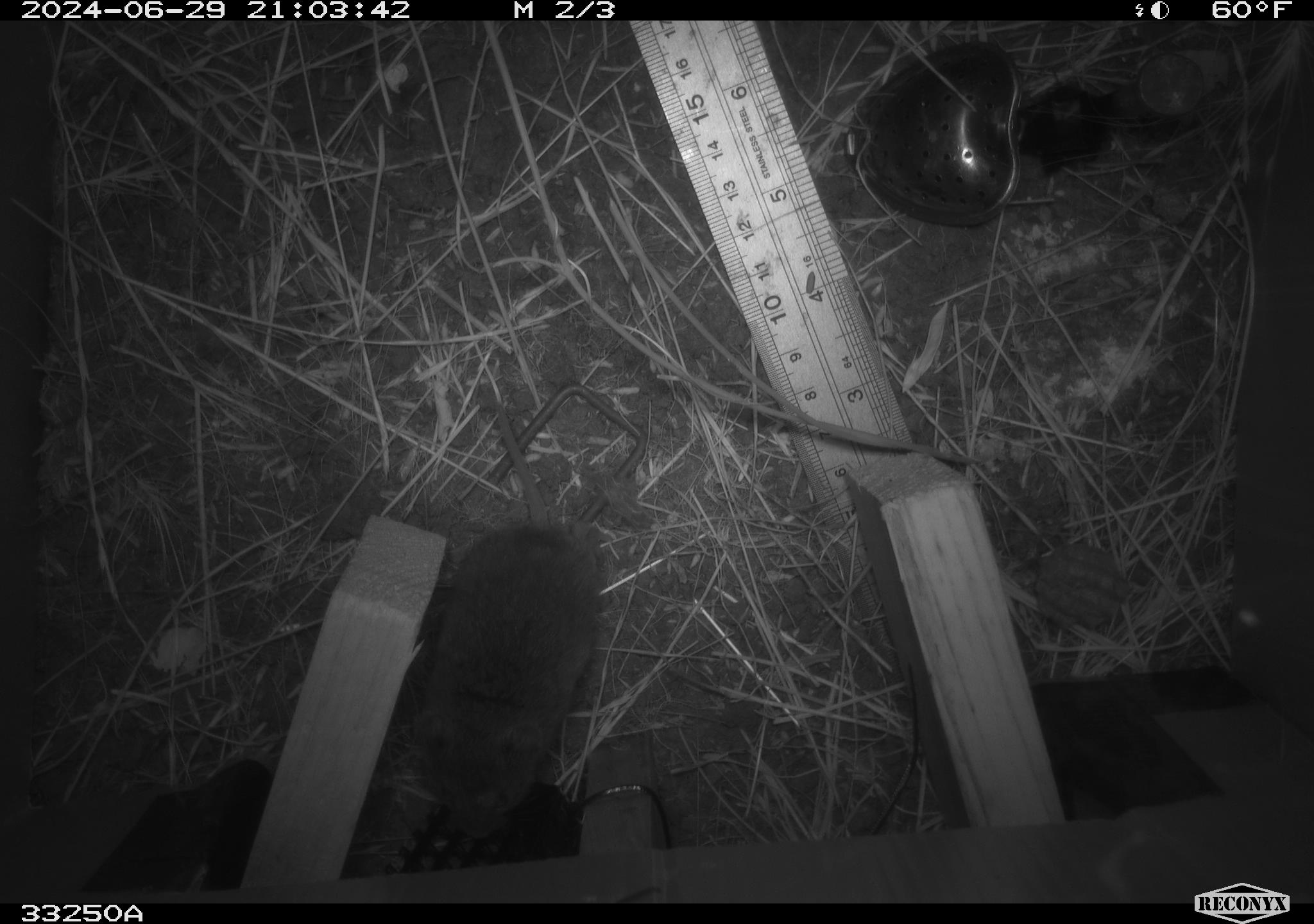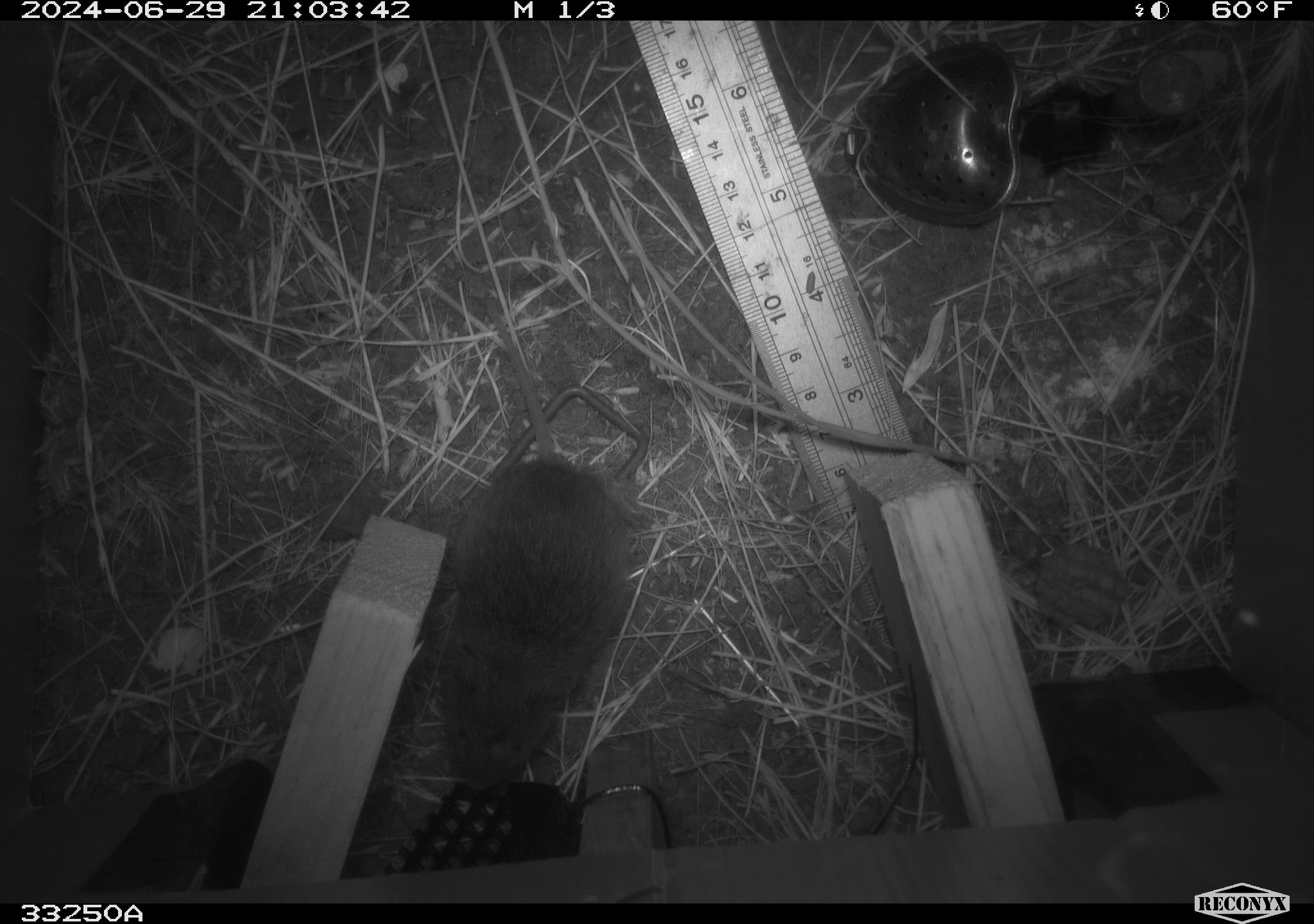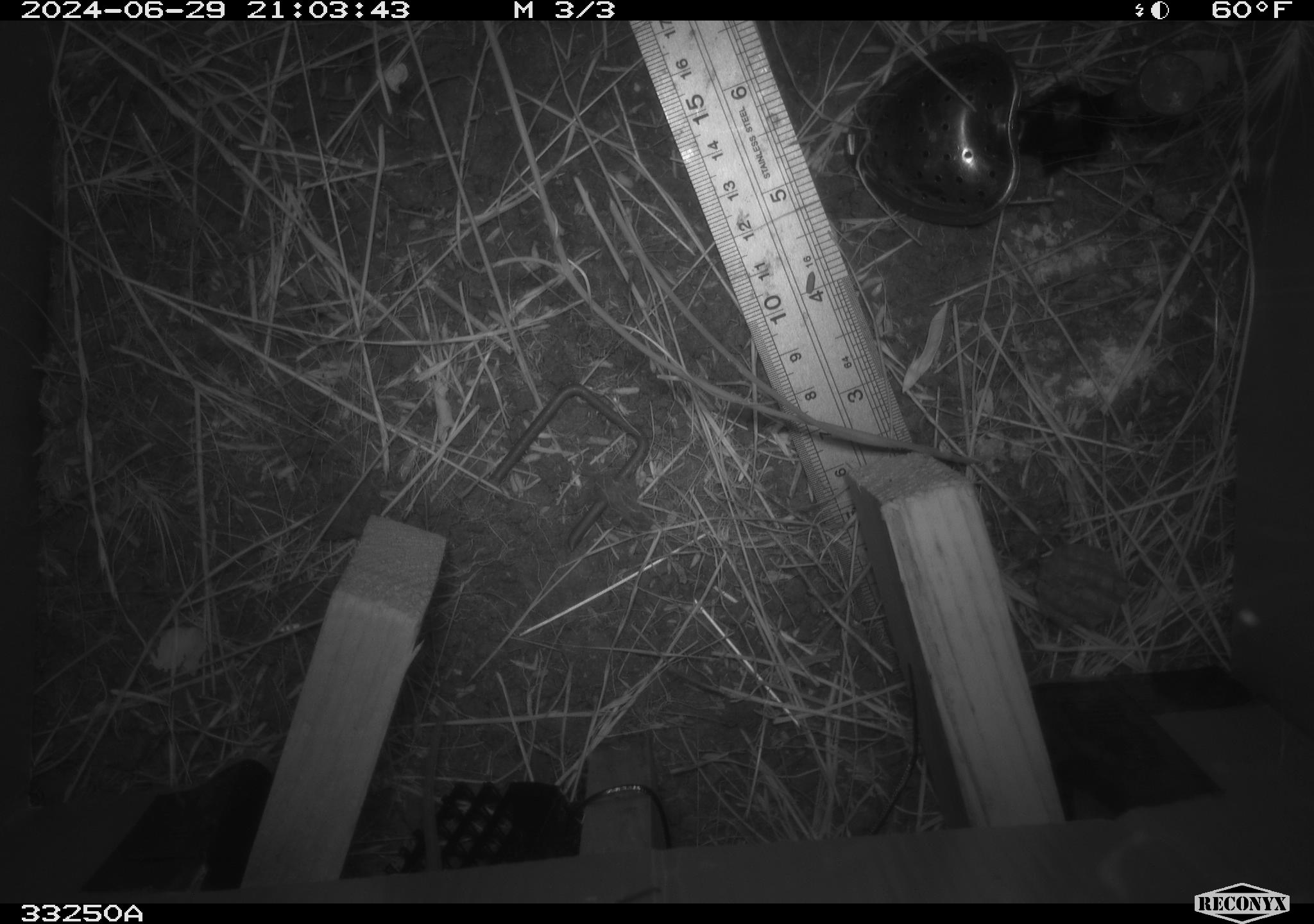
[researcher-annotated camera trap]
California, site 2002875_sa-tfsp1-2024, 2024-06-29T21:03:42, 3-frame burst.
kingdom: Animalia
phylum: Chordata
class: Mammalia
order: Rodentia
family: Cricetidae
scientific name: Arvicolinae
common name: voles, lemmings, and muskrats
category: arvicolinae subfamily